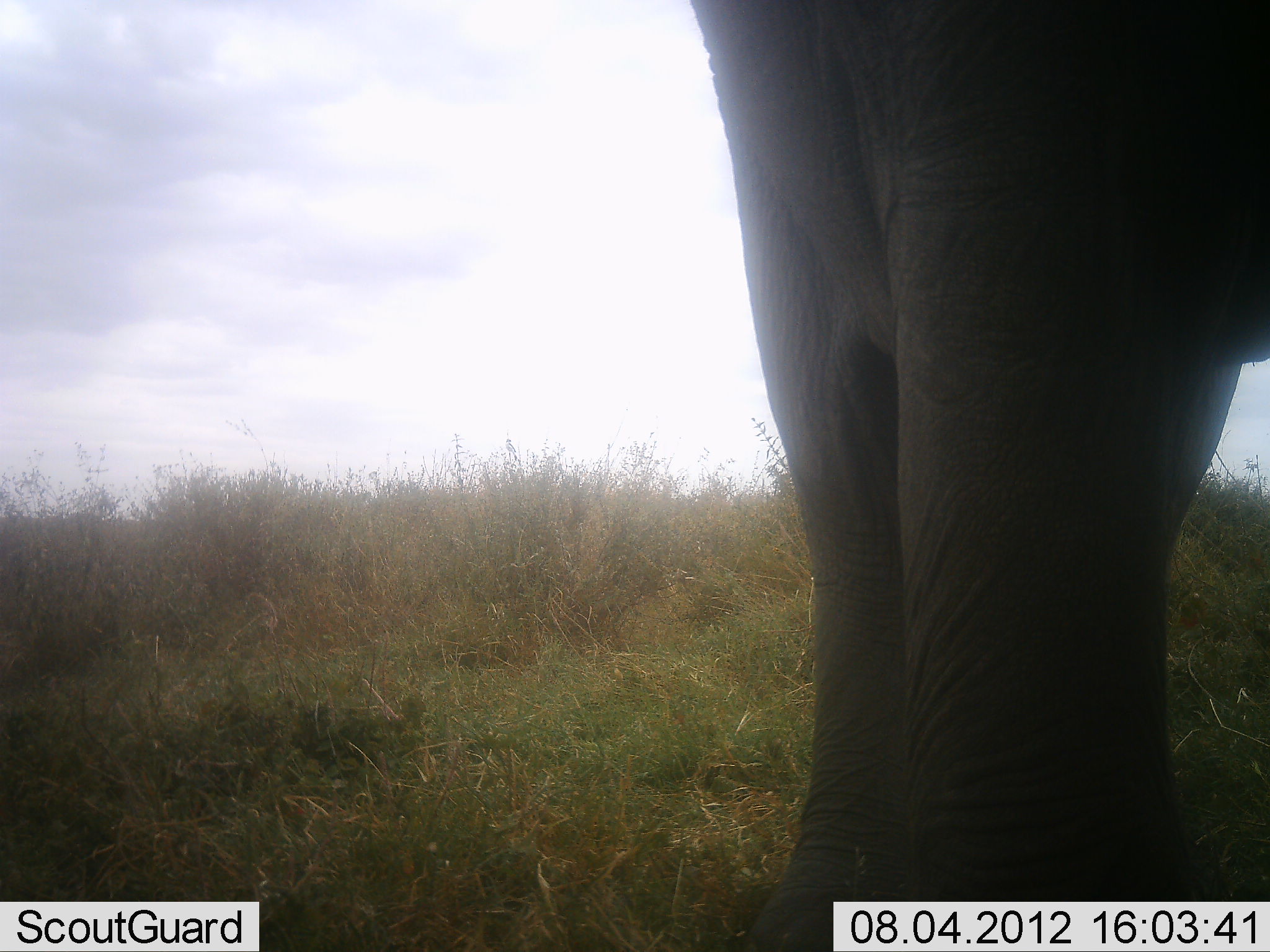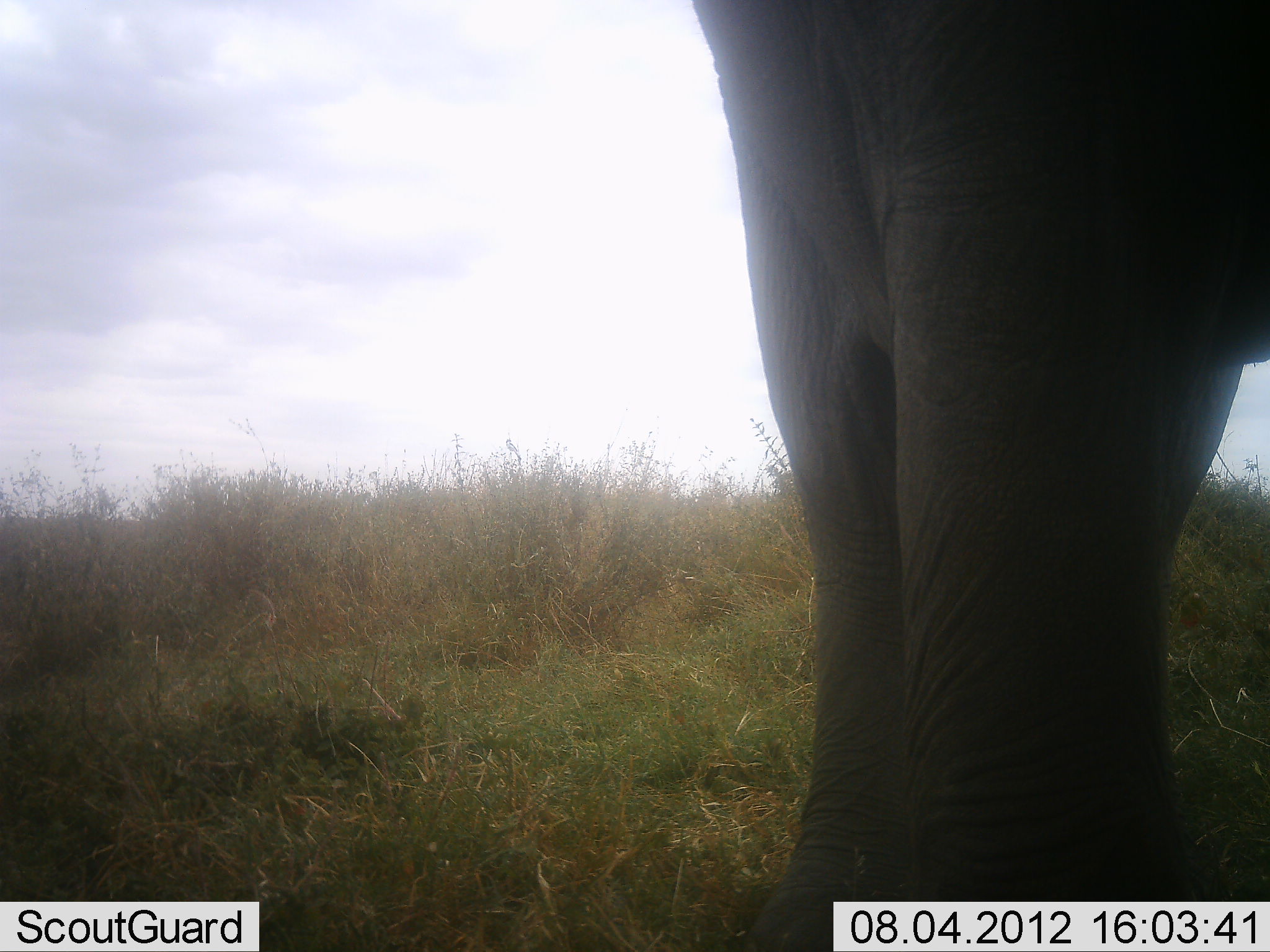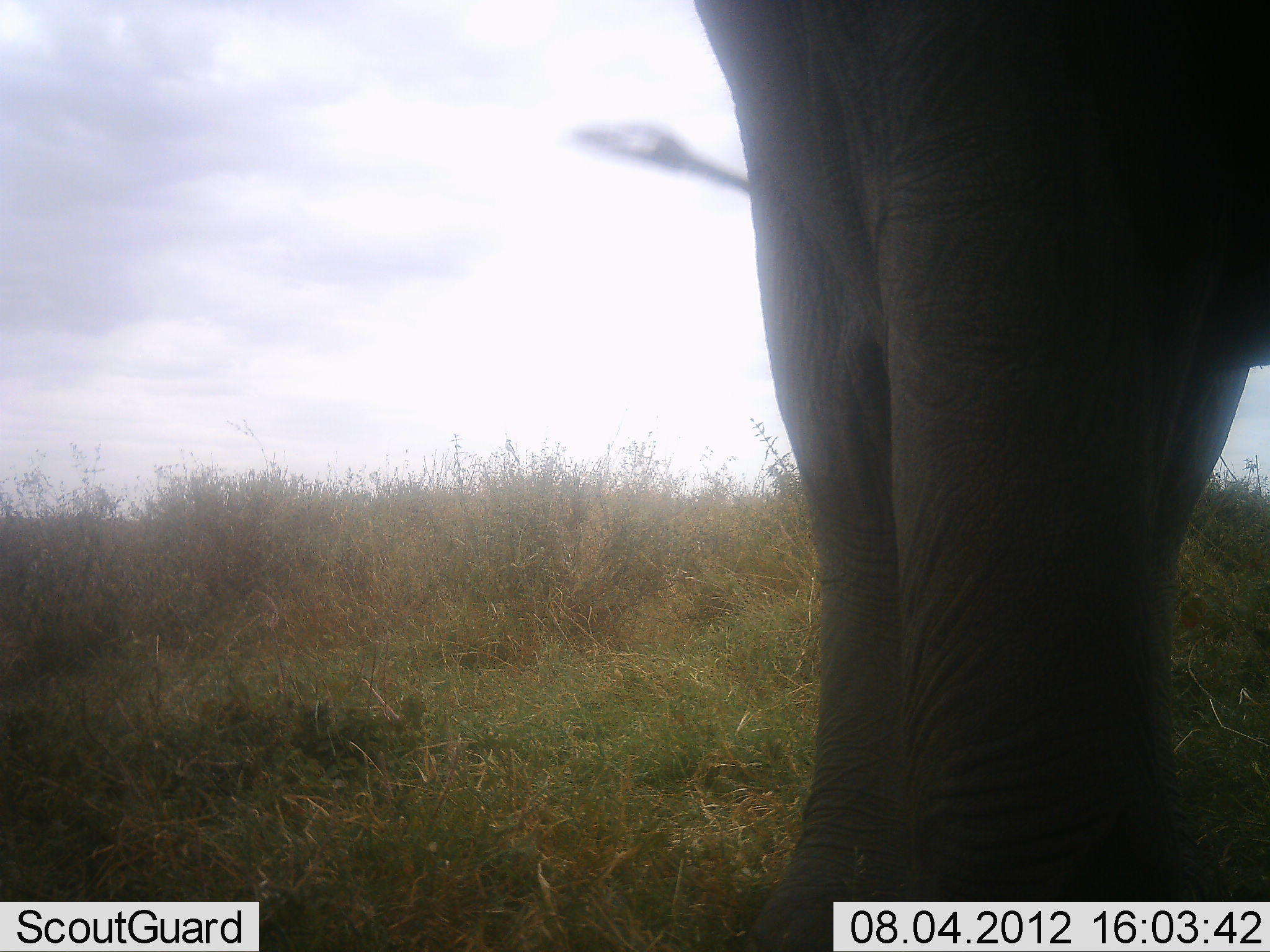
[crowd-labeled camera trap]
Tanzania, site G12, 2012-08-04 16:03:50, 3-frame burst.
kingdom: Animalia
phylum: Chordata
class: Mammalia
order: Proboscidea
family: Elephantidae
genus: Loxodonta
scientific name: Loxodonta africana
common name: african bush elephant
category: elephant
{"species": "elephant (african bush elephant) (Loxodonta africana)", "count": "1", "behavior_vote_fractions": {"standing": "100%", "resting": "0%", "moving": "0%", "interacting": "0%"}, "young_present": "0%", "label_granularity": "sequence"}